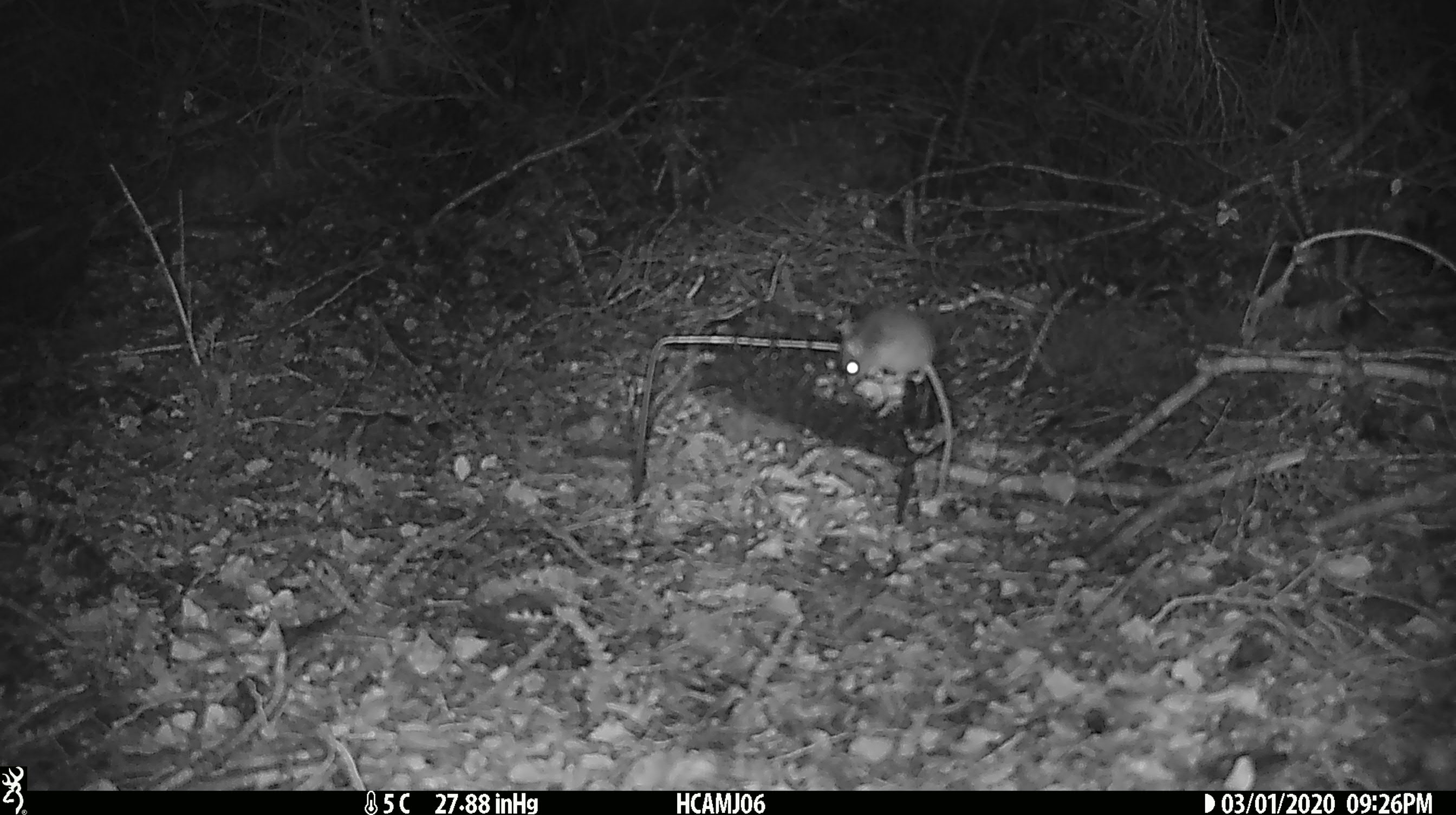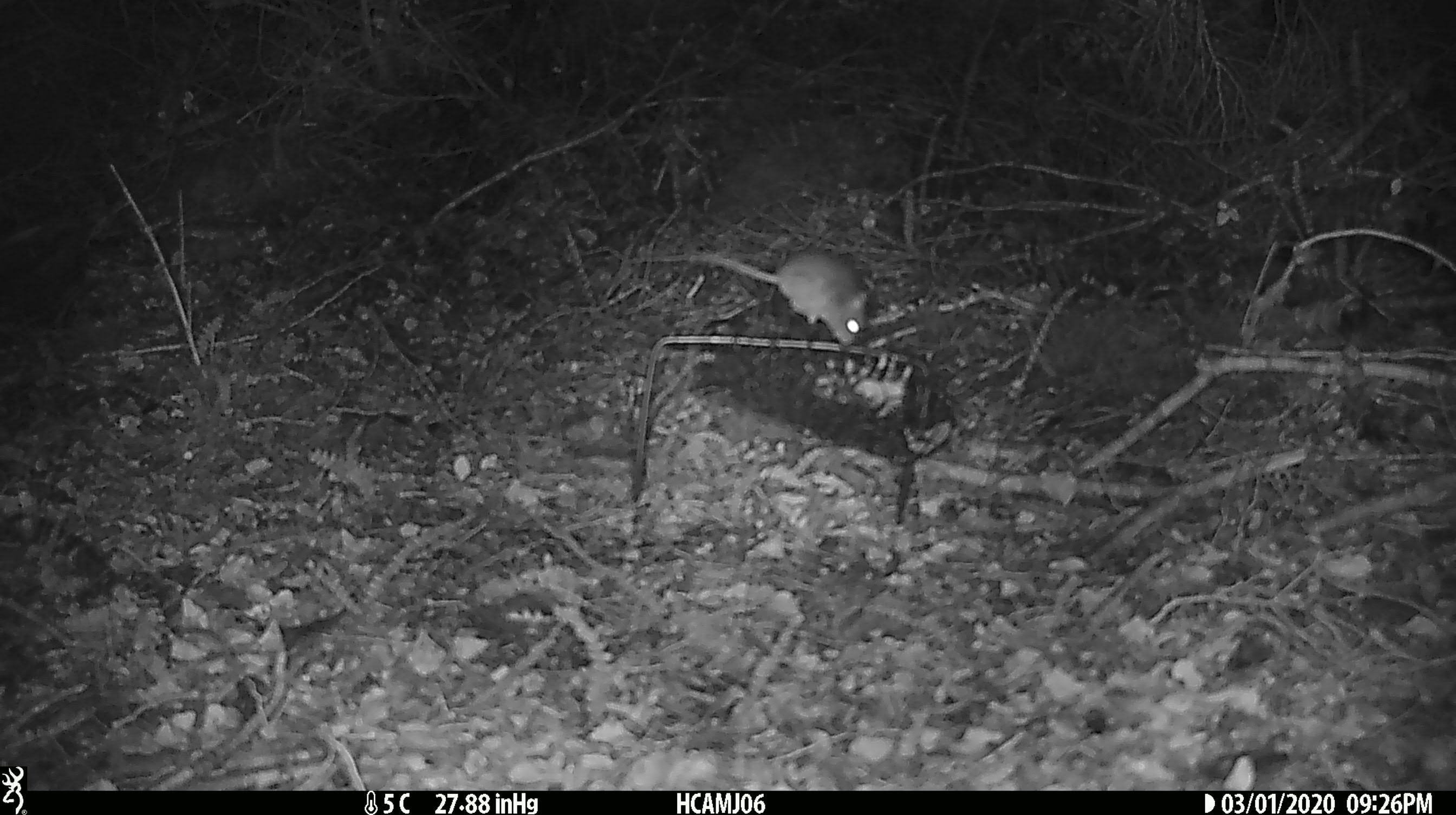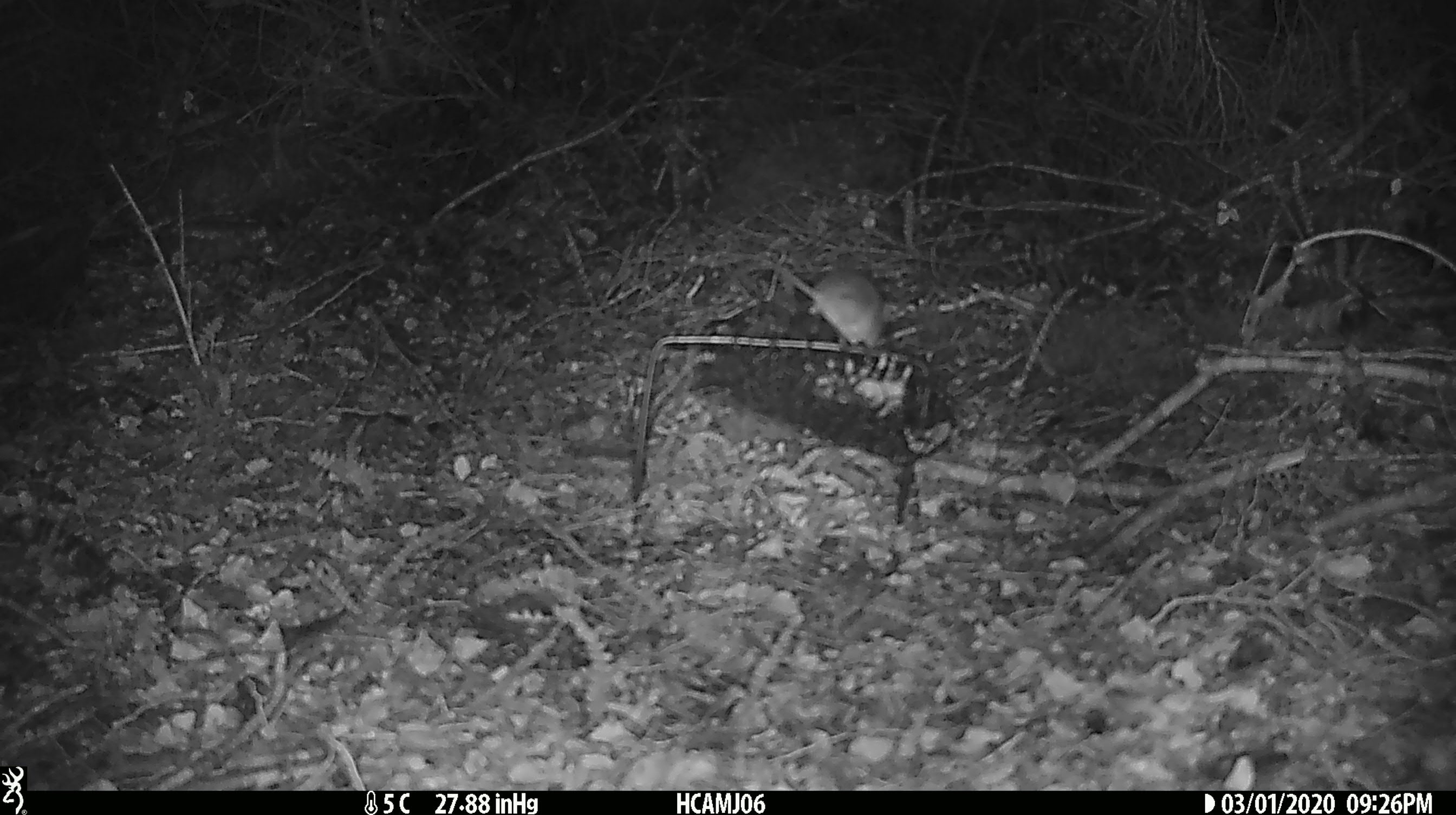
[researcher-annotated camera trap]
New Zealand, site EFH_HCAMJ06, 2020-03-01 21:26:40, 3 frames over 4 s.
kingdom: Animalia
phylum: Chordata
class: Mammalia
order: Rodentia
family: Muridae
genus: Mus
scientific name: Mus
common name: mouse